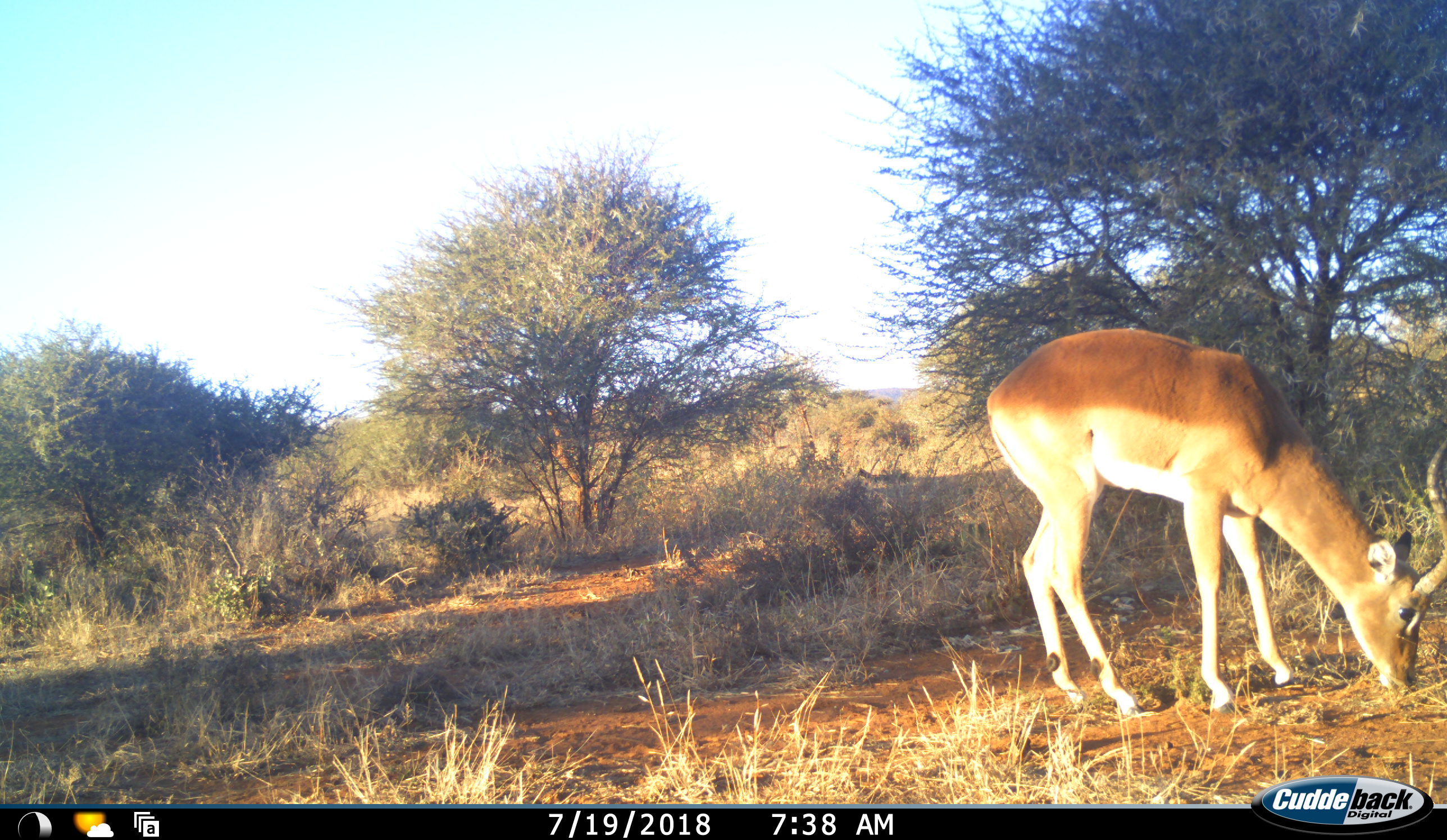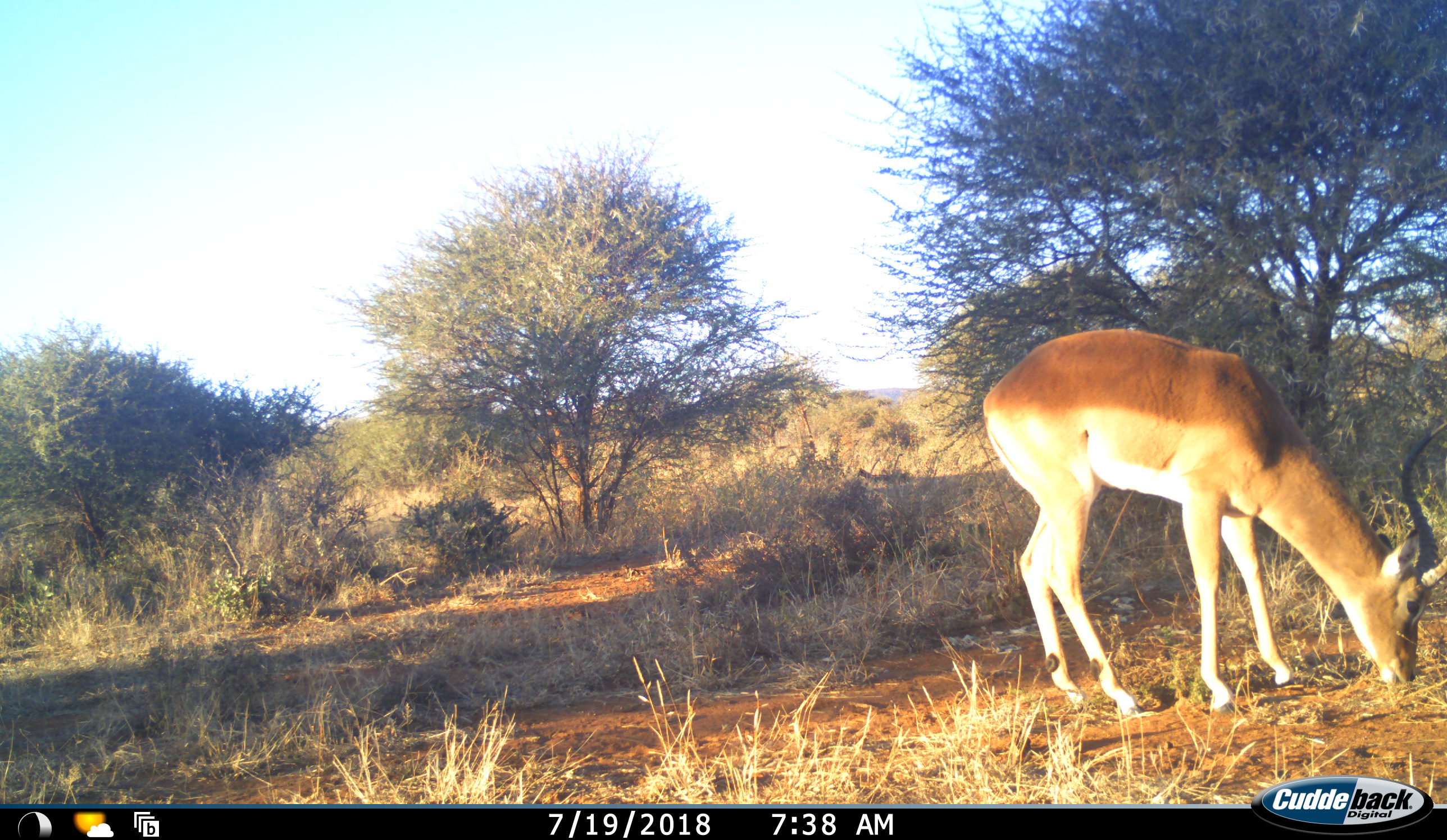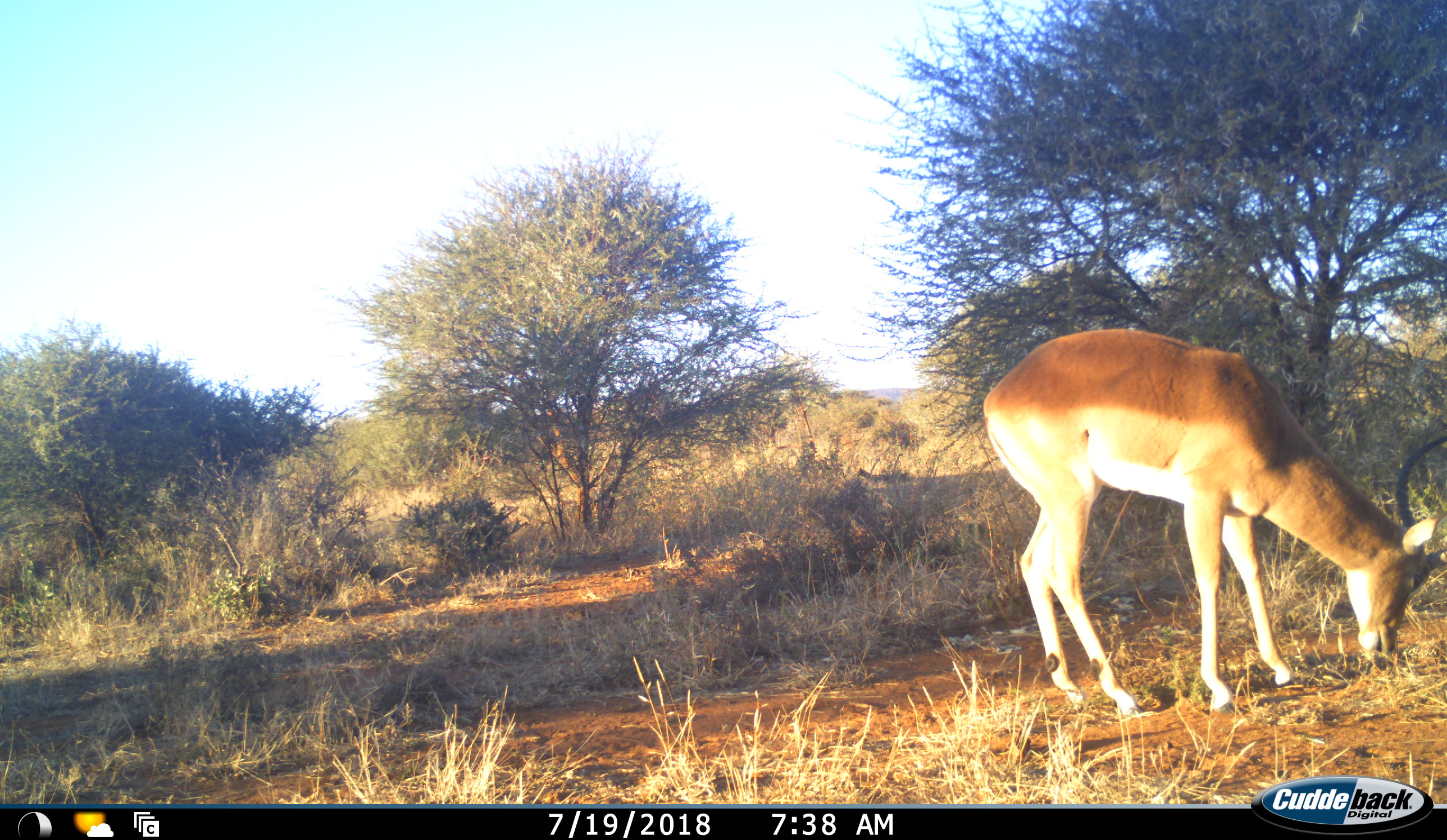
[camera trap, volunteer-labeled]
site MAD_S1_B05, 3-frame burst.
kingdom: Animalia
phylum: Chordata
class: Mammalia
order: Artiodactyla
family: Bovidae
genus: Aepyceros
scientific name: Aepyceros melampus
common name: impala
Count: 1.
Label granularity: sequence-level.